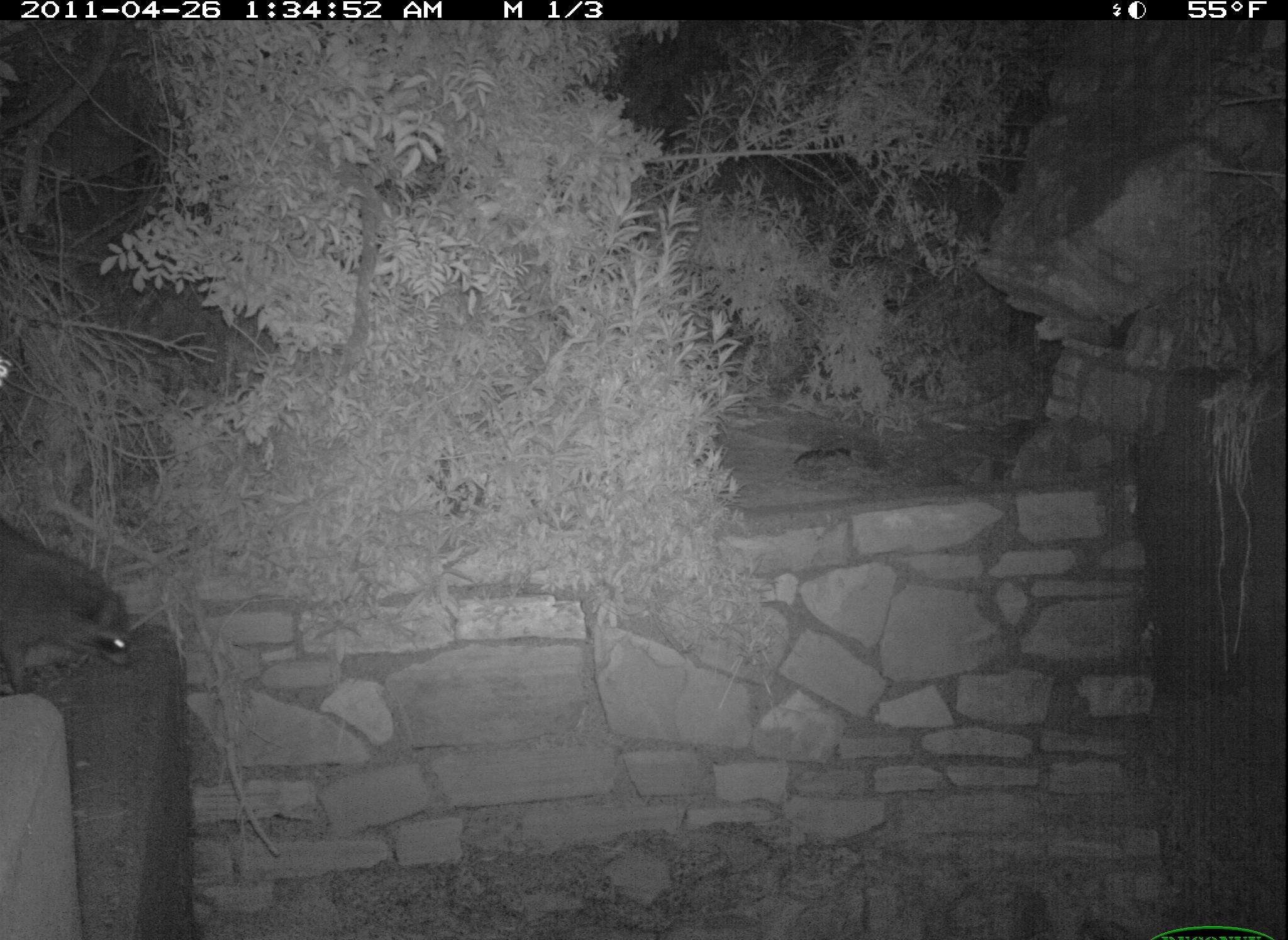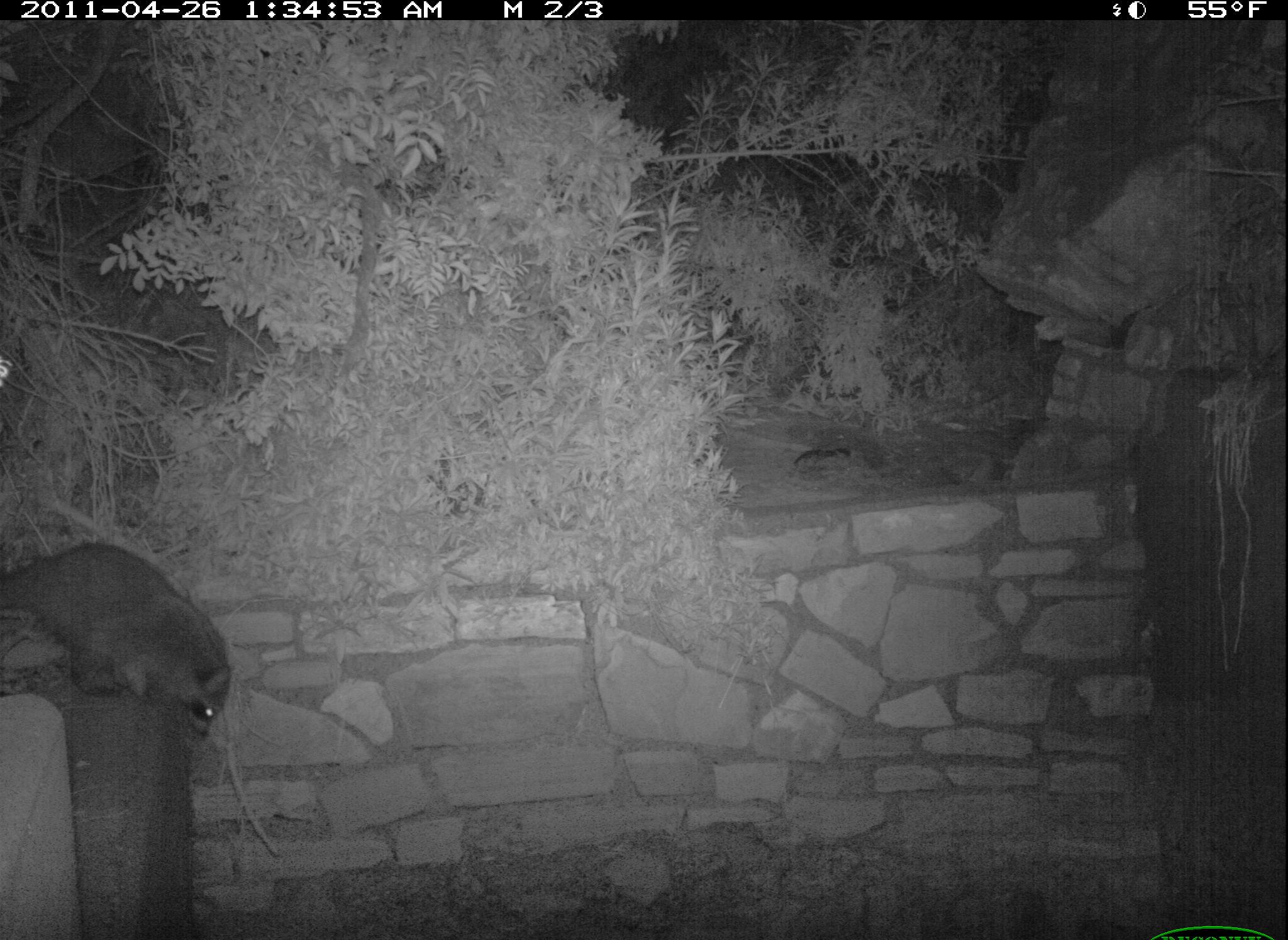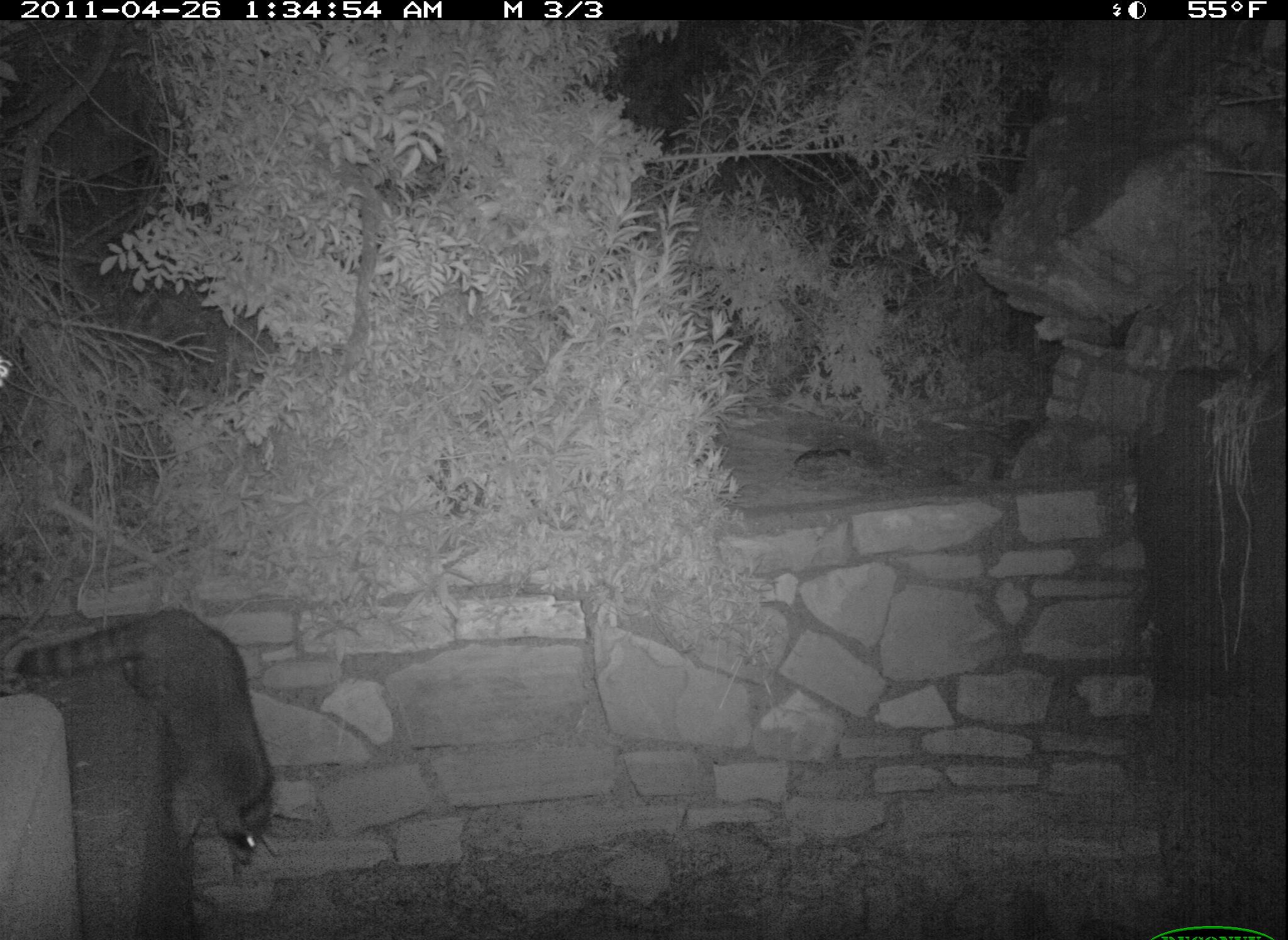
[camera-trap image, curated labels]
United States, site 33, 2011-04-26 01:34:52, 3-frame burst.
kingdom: Animalia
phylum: Chordata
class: Mammalia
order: Carnivora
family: Procyonidae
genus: Procyon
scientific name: Procyon lotor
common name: raccoon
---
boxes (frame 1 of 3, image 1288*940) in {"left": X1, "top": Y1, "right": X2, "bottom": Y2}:
raccoon: {"left": 2, "top": 506, "right": 147, "bottom": 693}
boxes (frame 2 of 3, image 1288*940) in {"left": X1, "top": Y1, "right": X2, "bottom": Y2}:
raccoon: {"left": 5, "top": 512, "right": 261, "bottom": 770}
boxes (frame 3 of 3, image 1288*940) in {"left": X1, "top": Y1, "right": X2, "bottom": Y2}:
raccoon: {"left": 18, "top": 590, "right": 283, "bottom": 871}